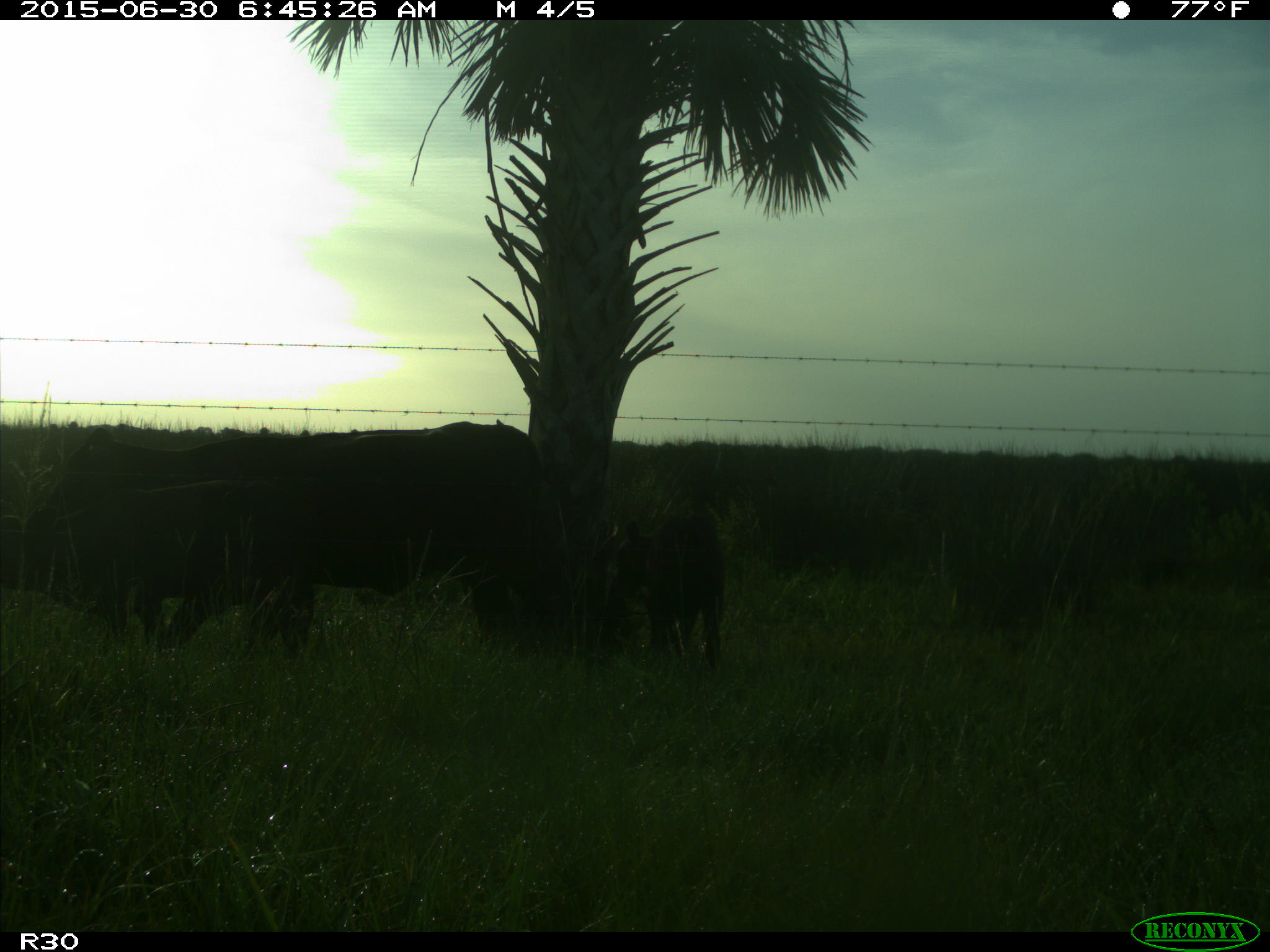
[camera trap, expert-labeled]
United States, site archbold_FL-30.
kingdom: Animalia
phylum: Chordata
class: Mammalia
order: Artiodactyla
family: Bovidae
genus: Bos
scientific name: Bos taurus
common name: domestic cow